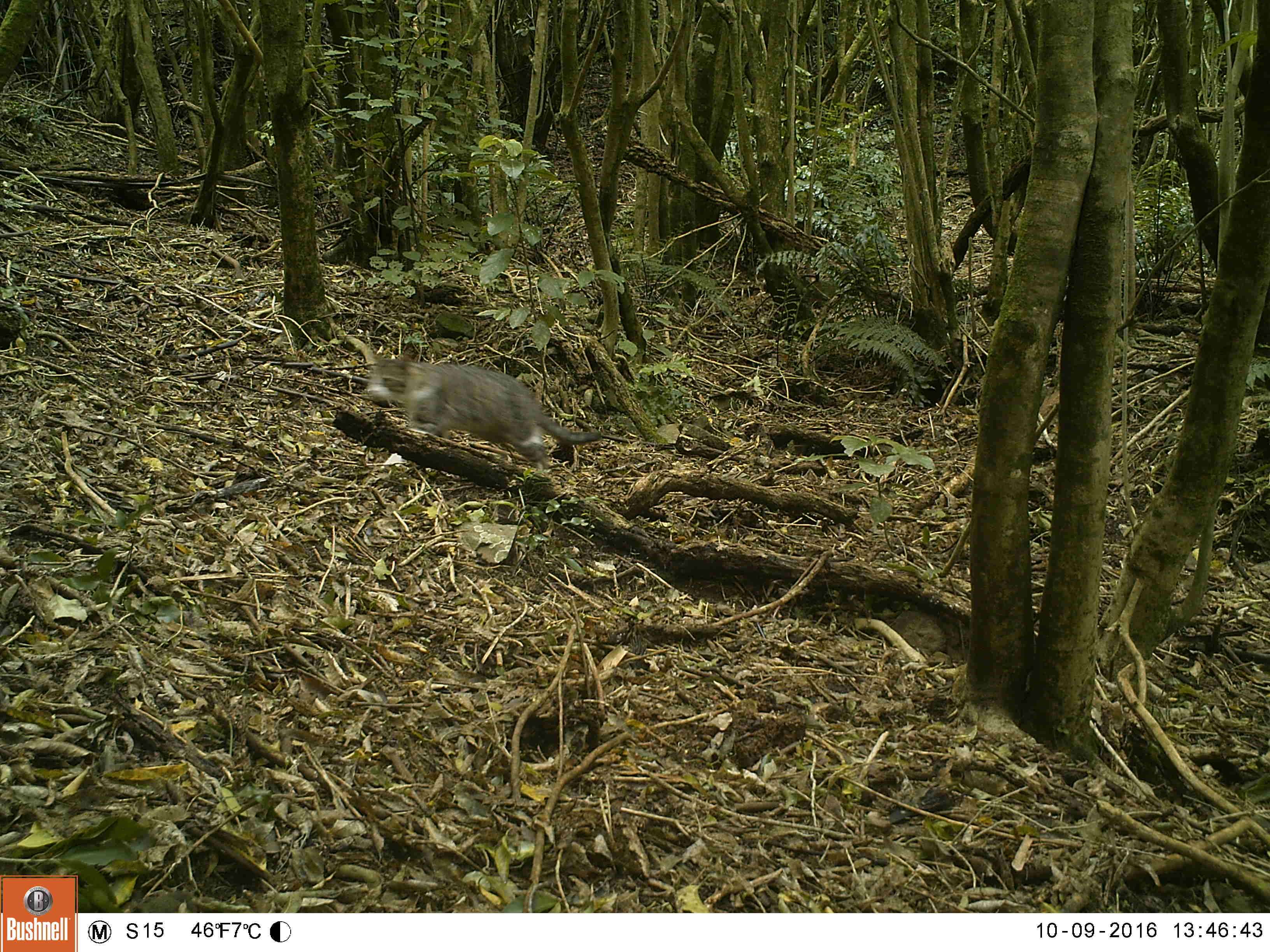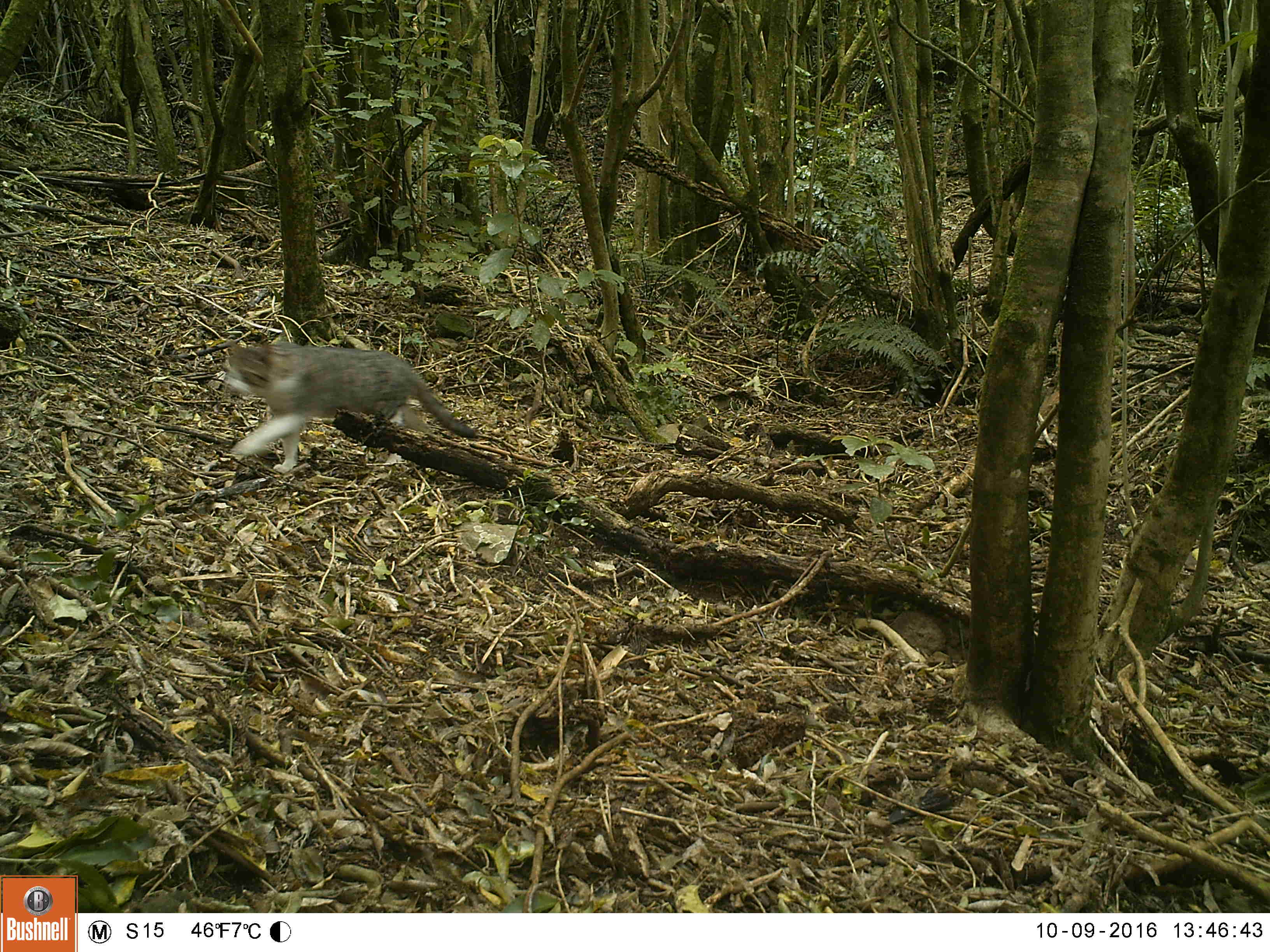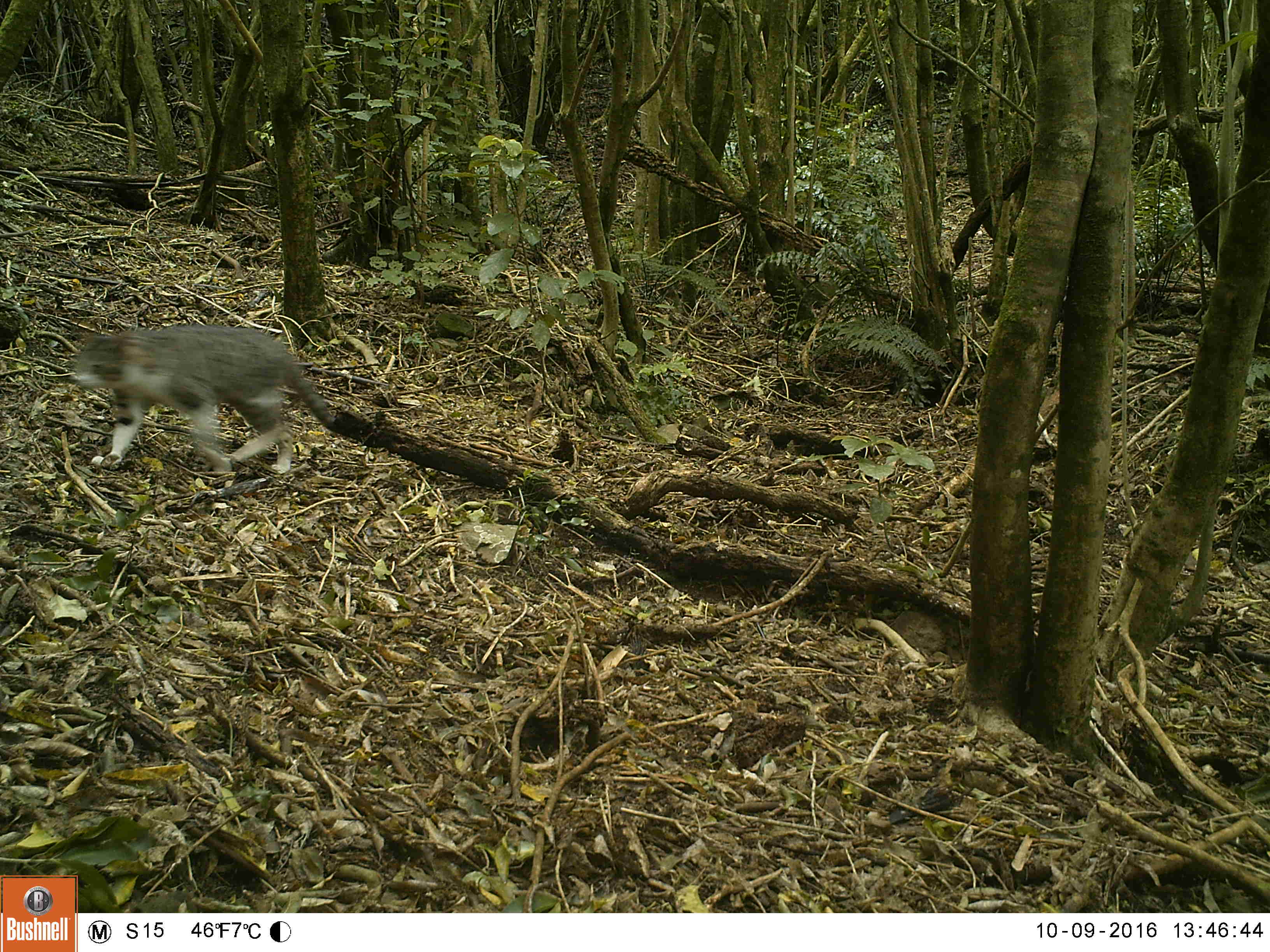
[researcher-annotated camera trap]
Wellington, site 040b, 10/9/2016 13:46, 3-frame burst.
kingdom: Animalia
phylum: Chordata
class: Mammalia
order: Carnivora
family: Felidae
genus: Felis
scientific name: Felis catus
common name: cat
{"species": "cat (Felis catus)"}